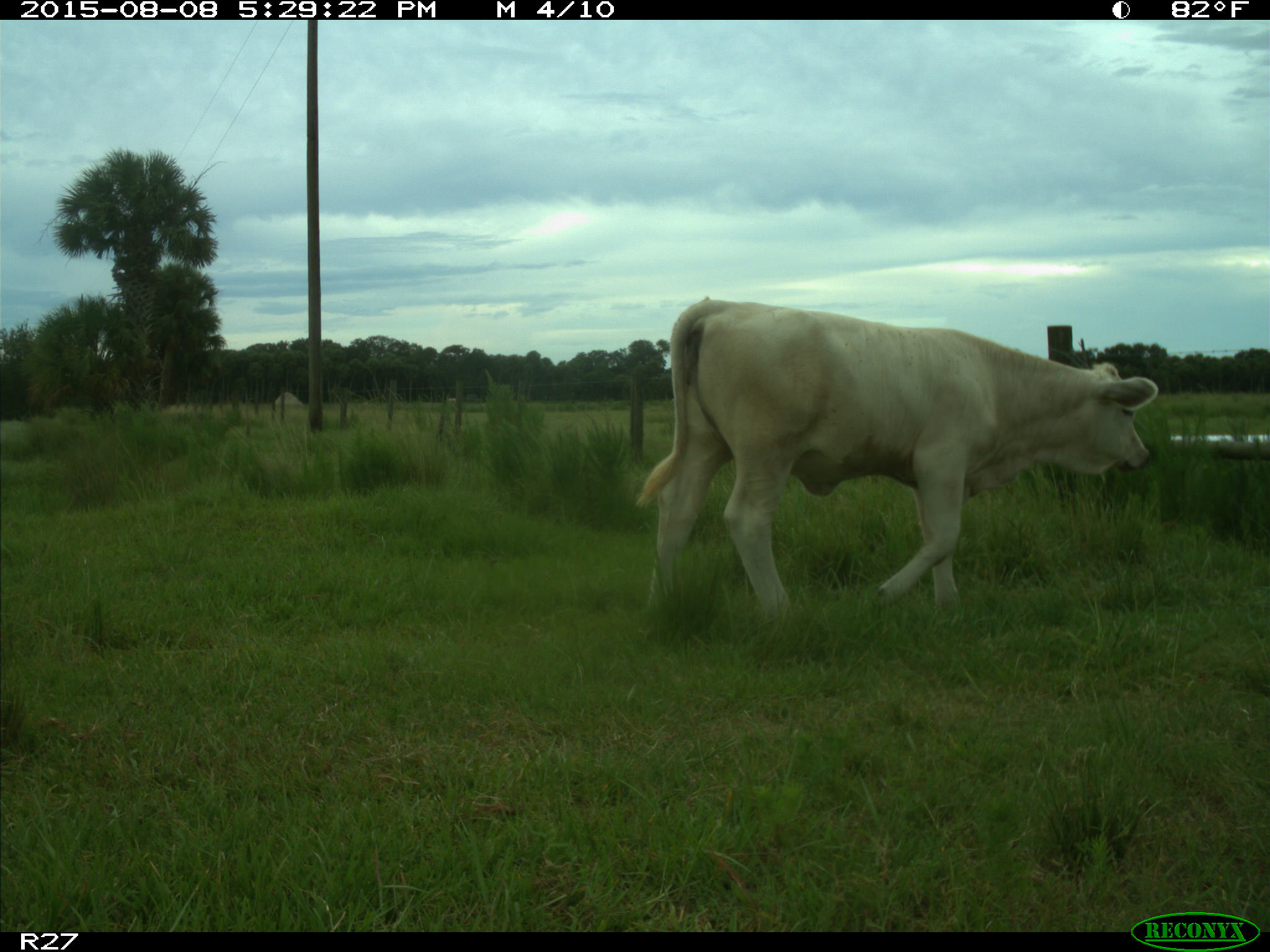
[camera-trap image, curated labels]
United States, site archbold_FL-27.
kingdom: Animalia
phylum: Chordata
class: Mammalia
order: Artiodactyla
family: Bovidae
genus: Bos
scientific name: Bos taurus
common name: domestic cow